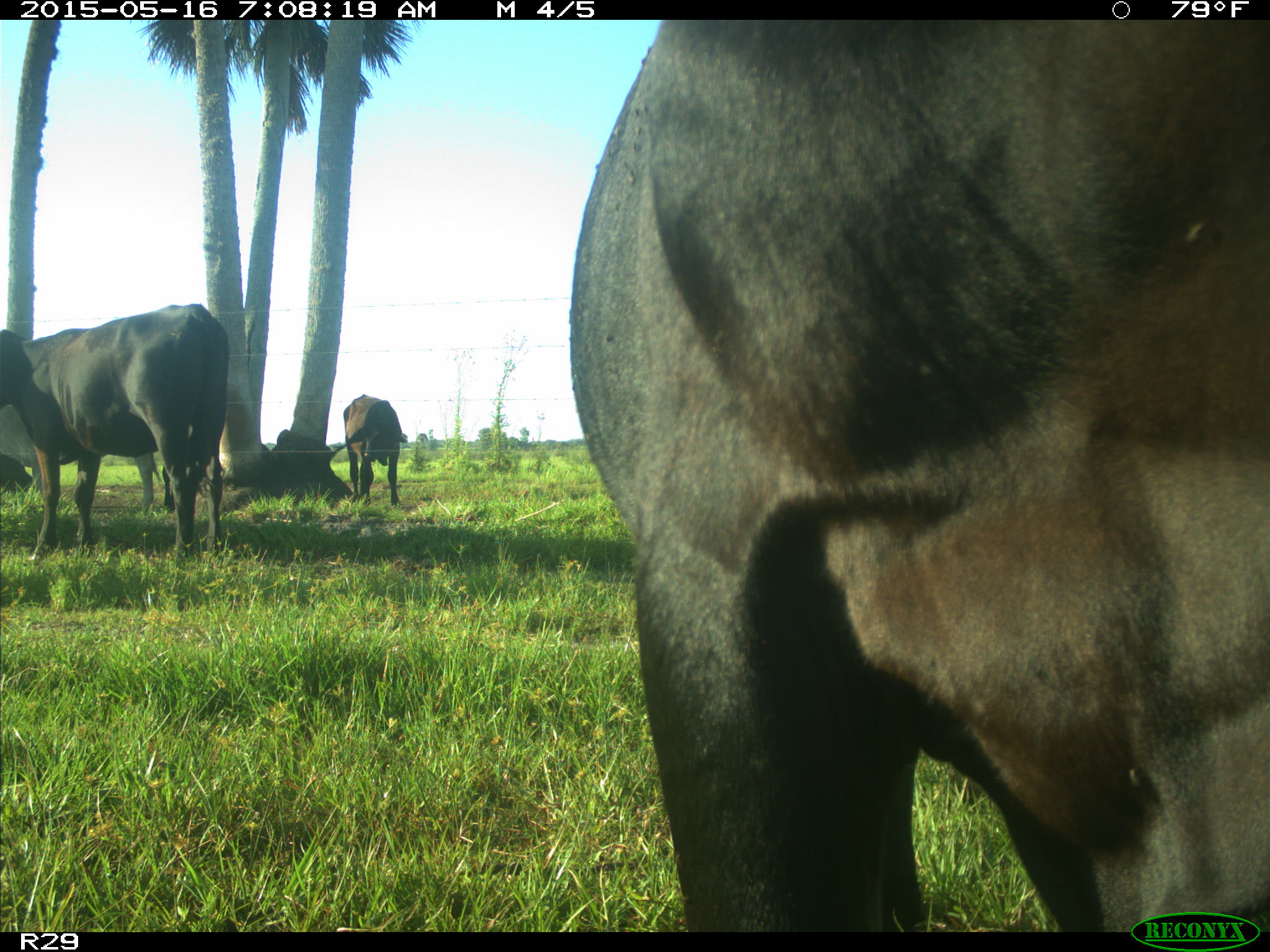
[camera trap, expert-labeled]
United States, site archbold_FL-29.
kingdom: Animalia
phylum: Chordata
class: Mammalia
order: Artiodactyla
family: Bovidae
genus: Bos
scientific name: Bos taurus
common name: domestic cow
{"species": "Bos taurus (domestic cow)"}